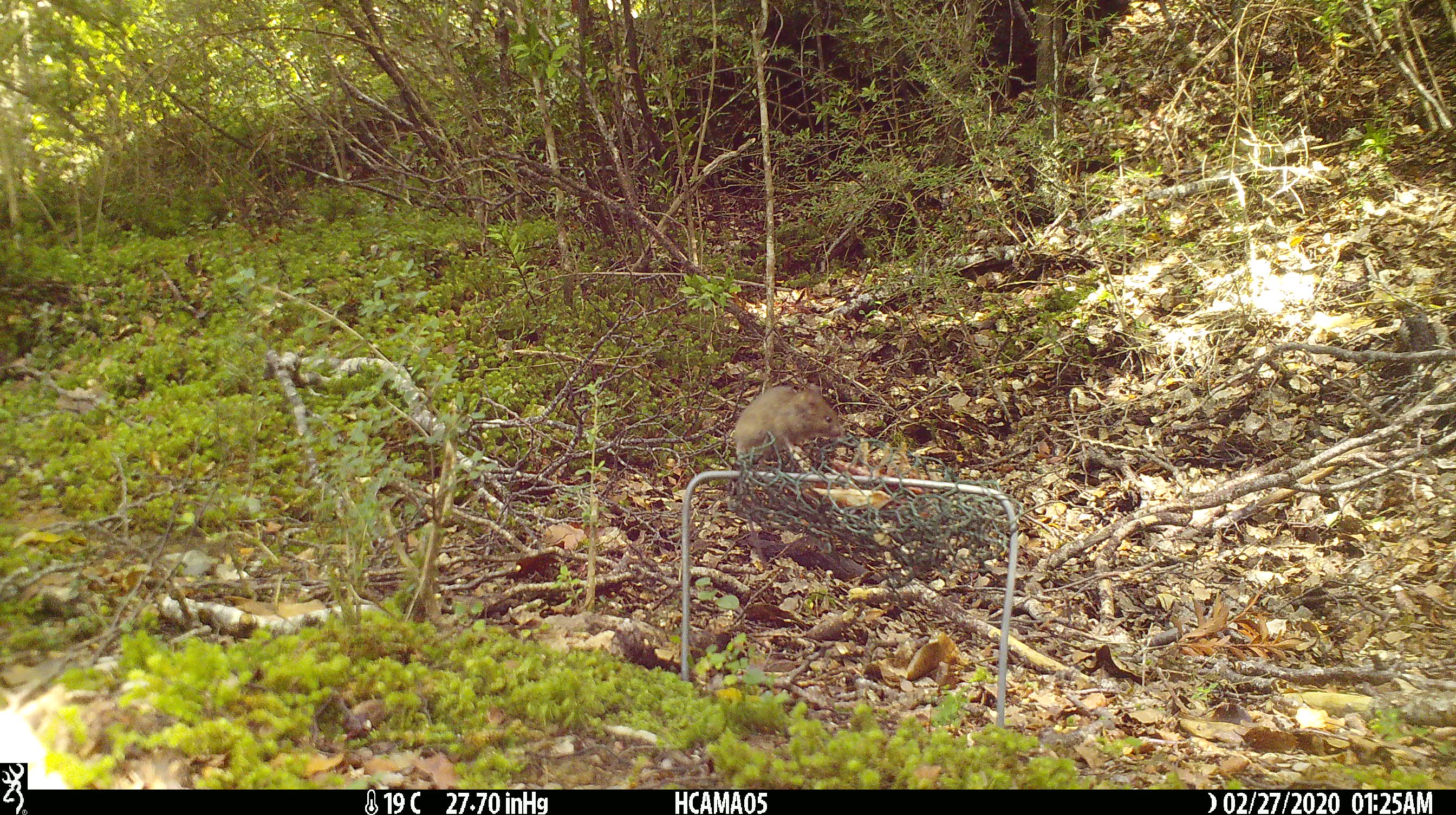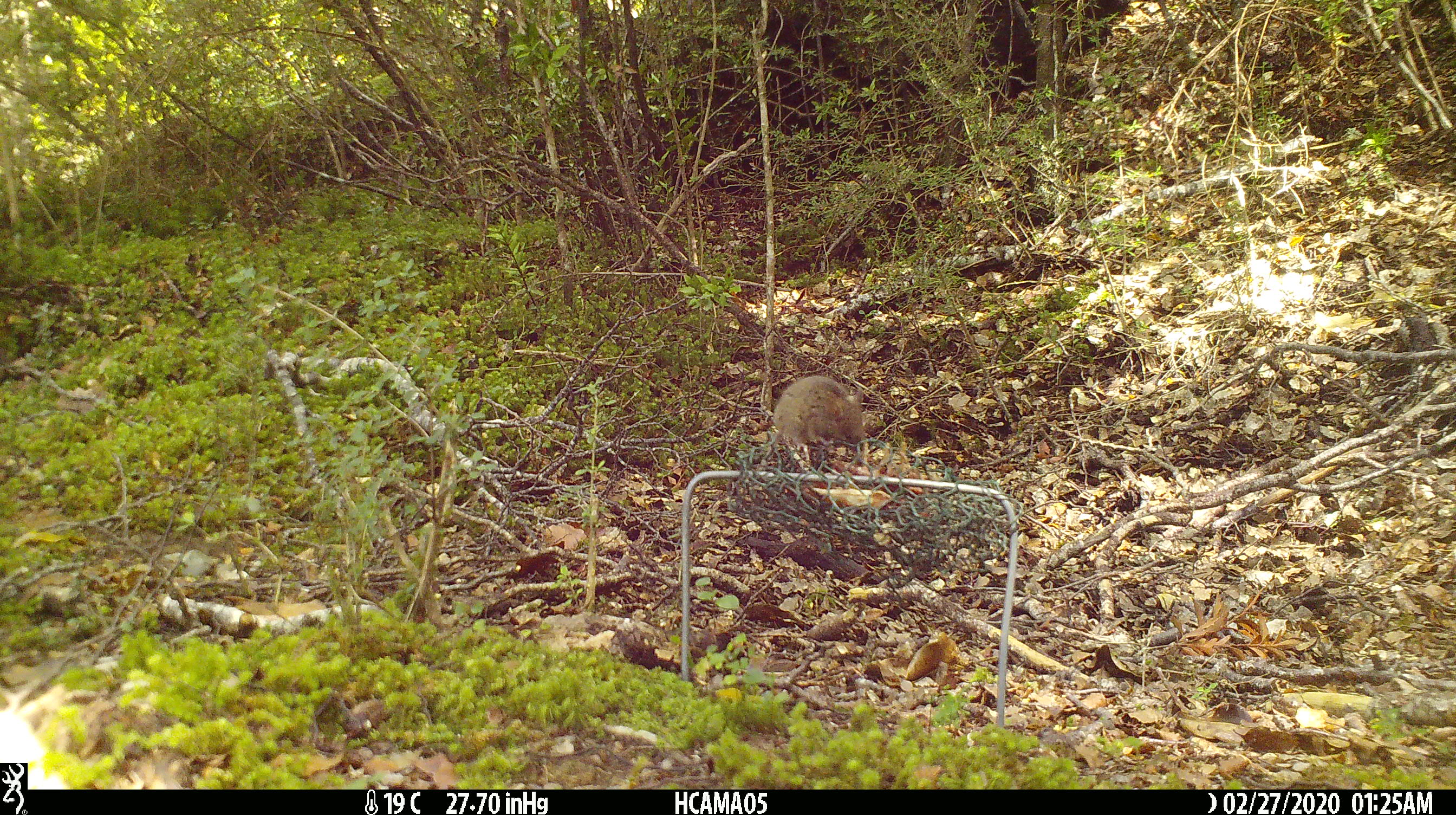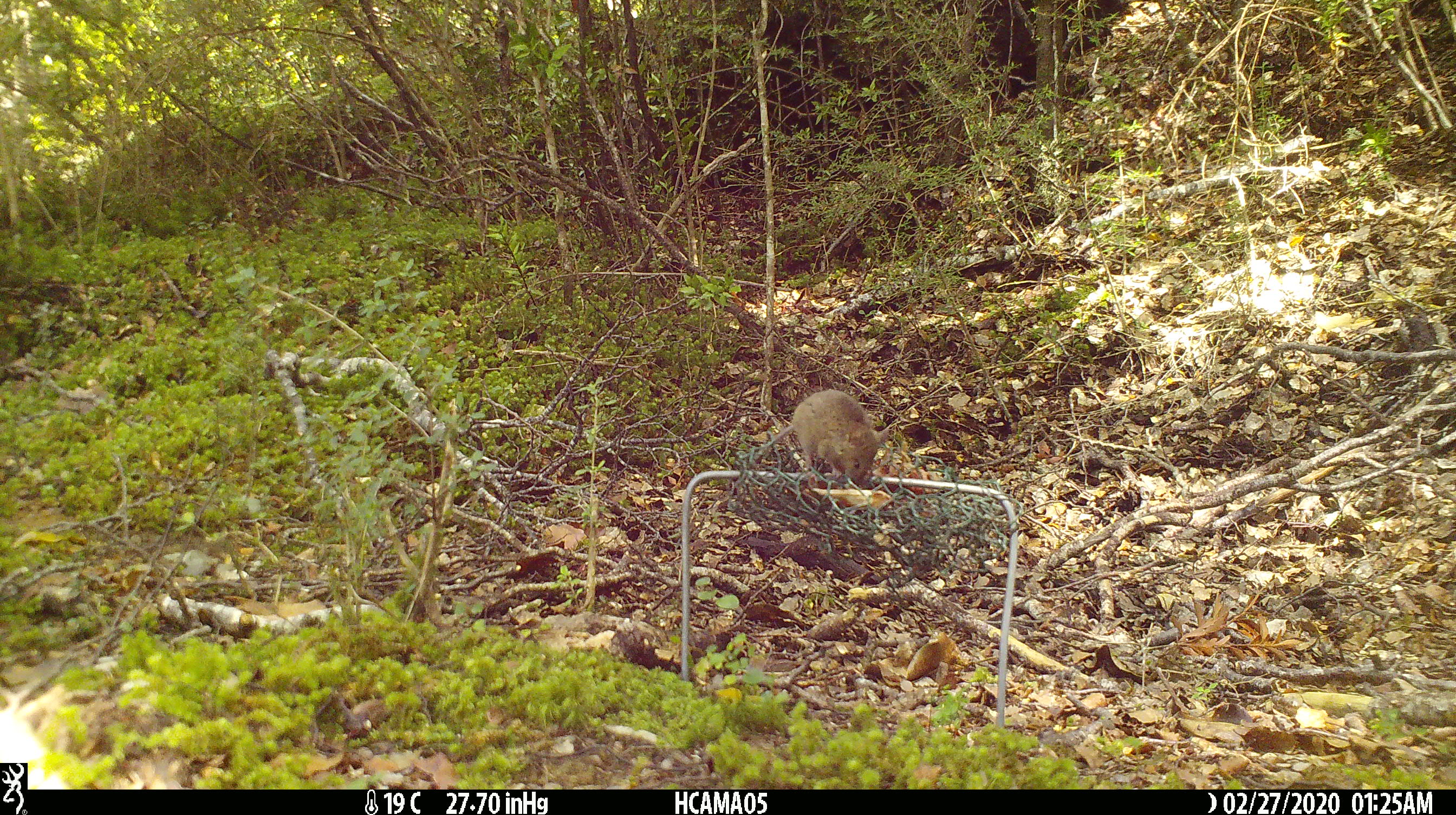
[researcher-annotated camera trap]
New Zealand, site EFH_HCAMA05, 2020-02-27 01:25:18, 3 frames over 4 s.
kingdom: Animalia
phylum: Chordata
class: Mammalia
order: Rodentia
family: Muridae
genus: Mus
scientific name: Mus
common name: mouse